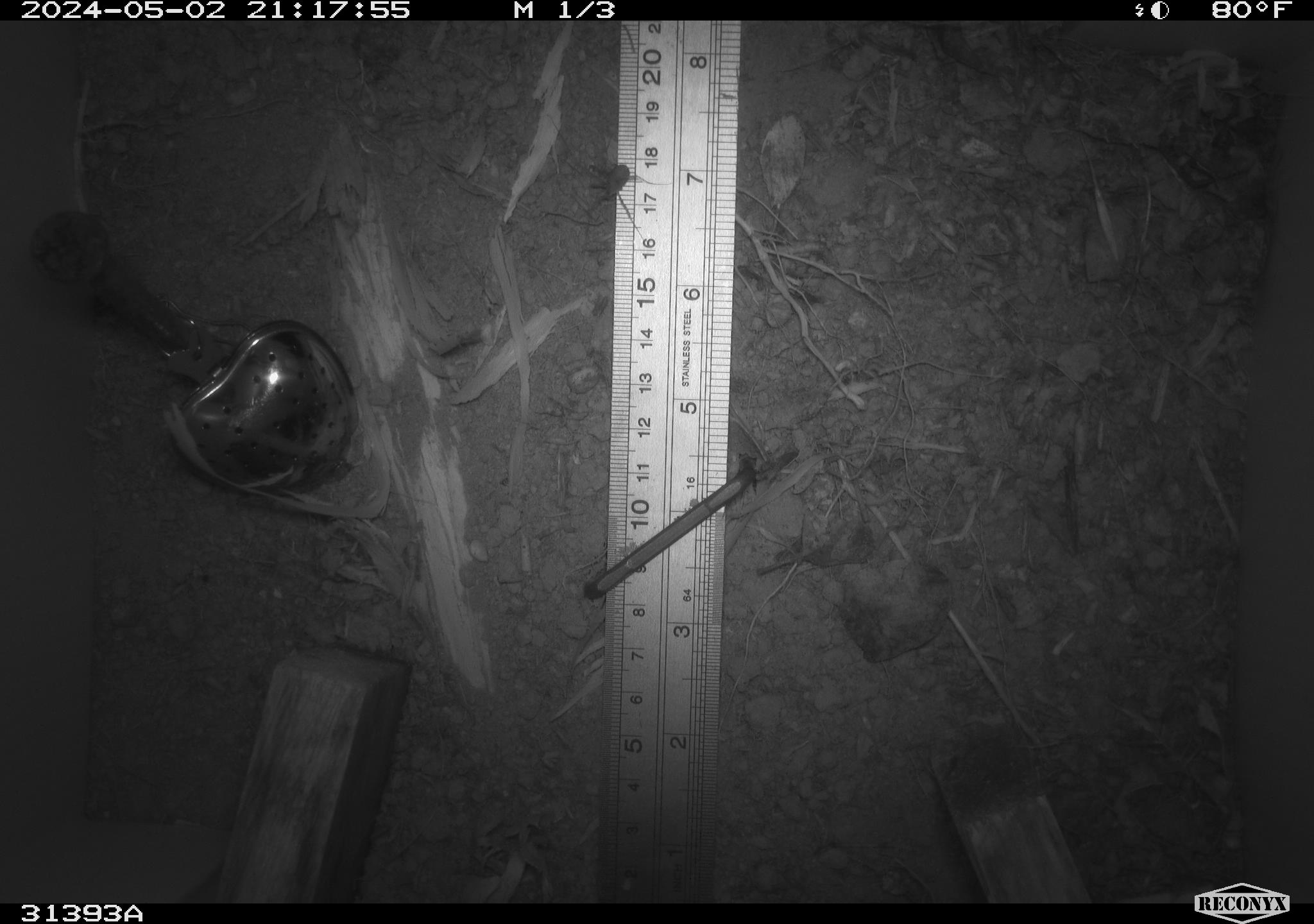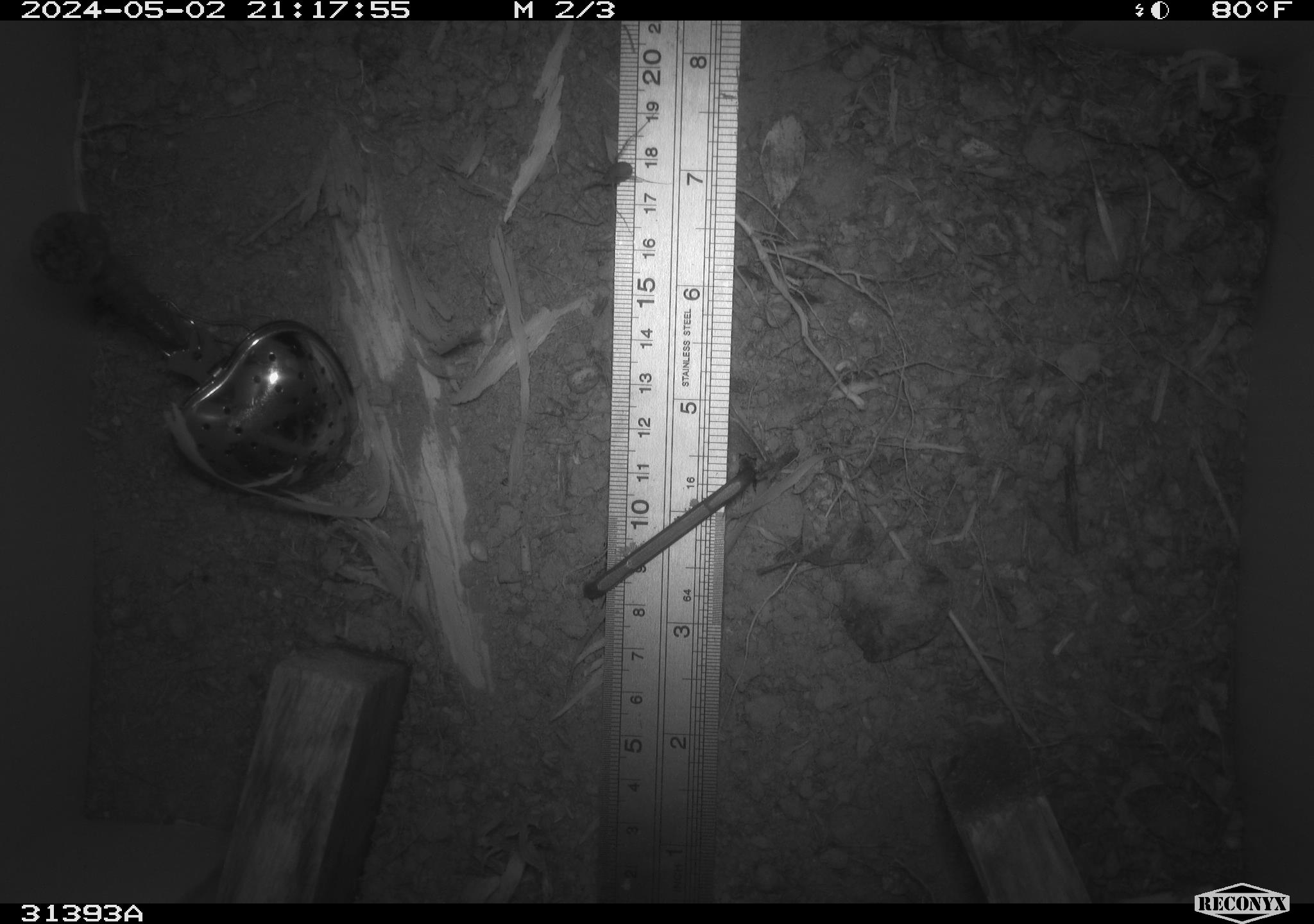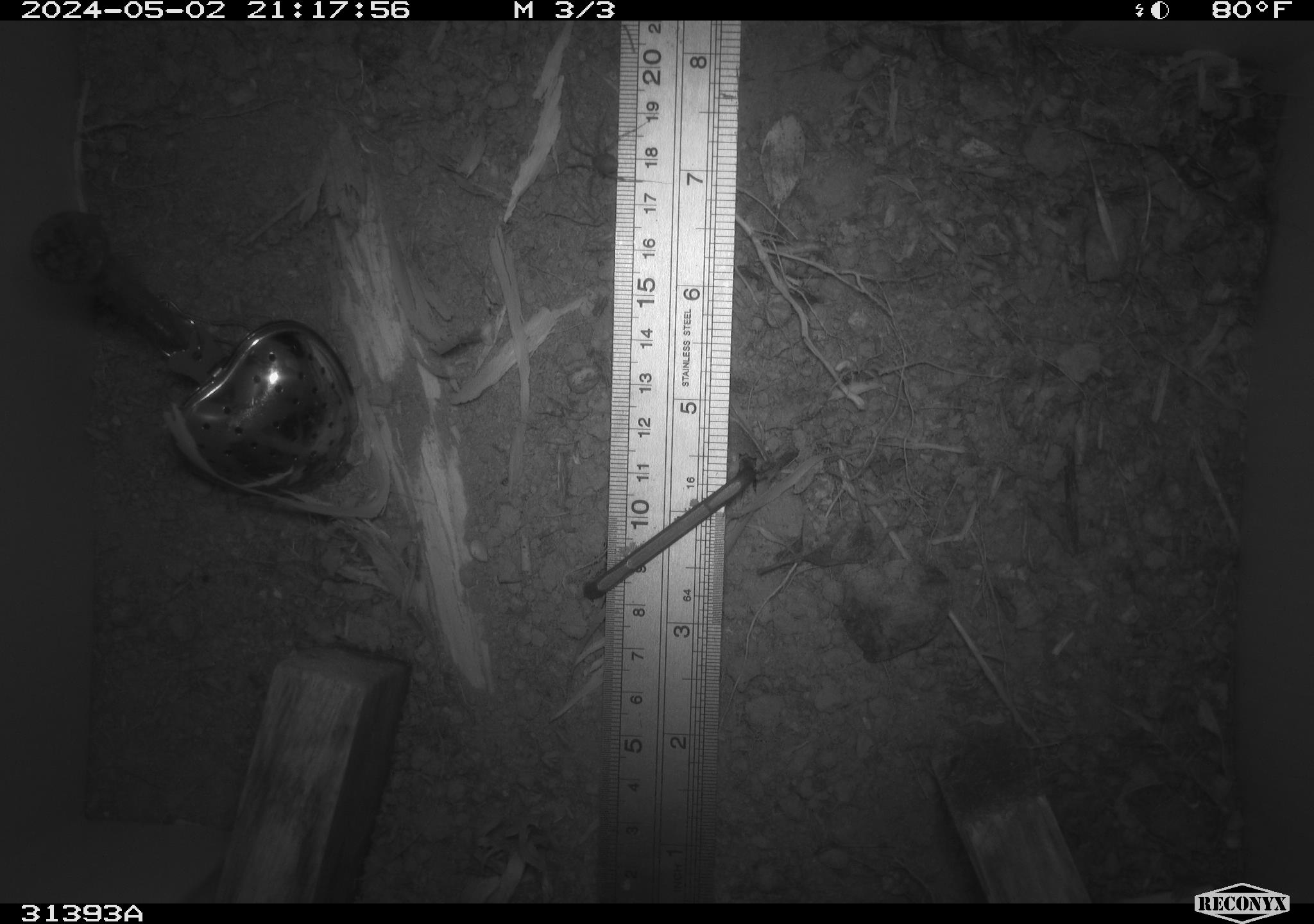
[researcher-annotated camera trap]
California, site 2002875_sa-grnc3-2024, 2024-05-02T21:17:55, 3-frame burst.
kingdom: Animalia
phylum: Arthropoda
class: Insecta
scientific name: Insecta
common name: insect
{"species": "insect (Insecta)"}